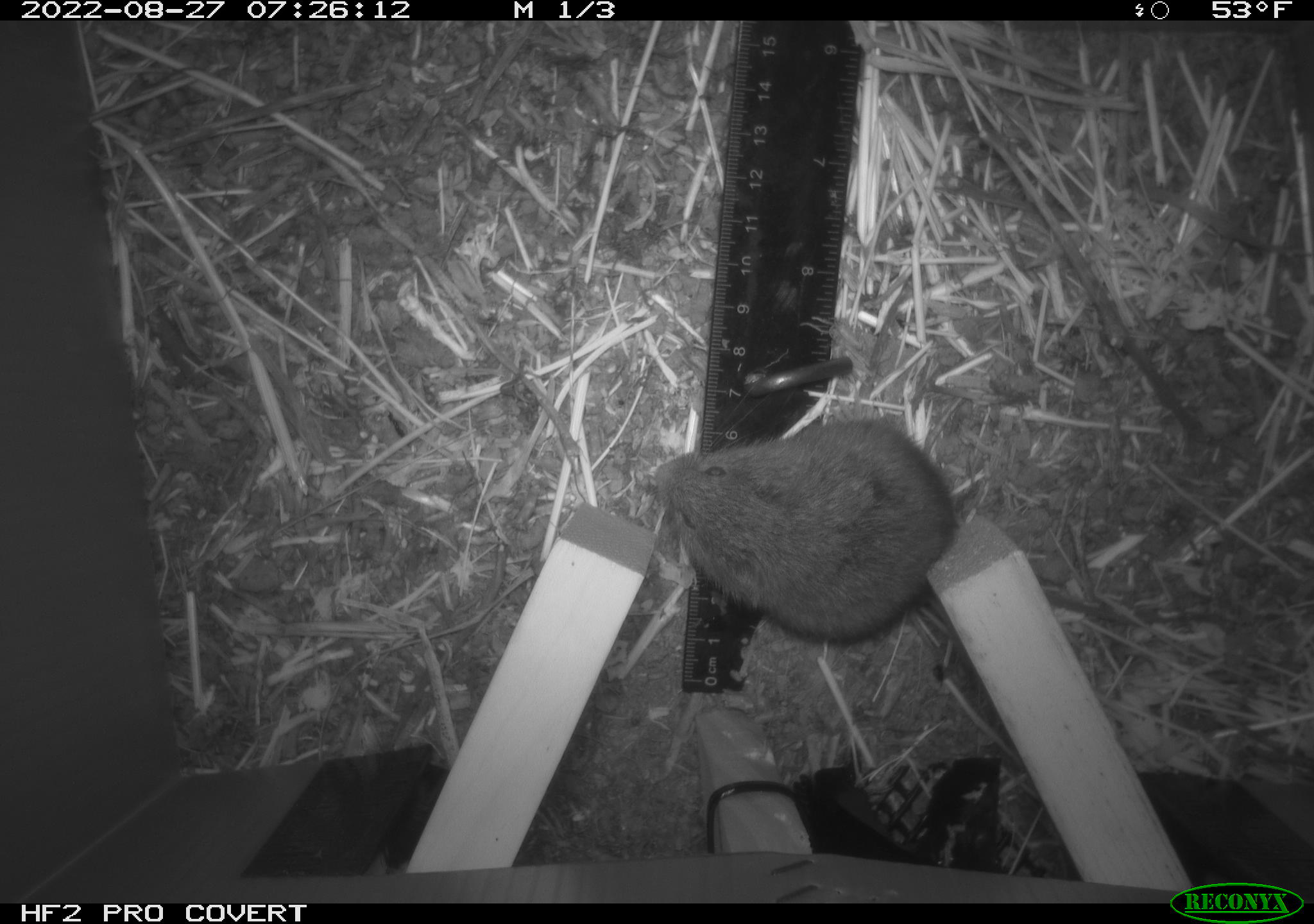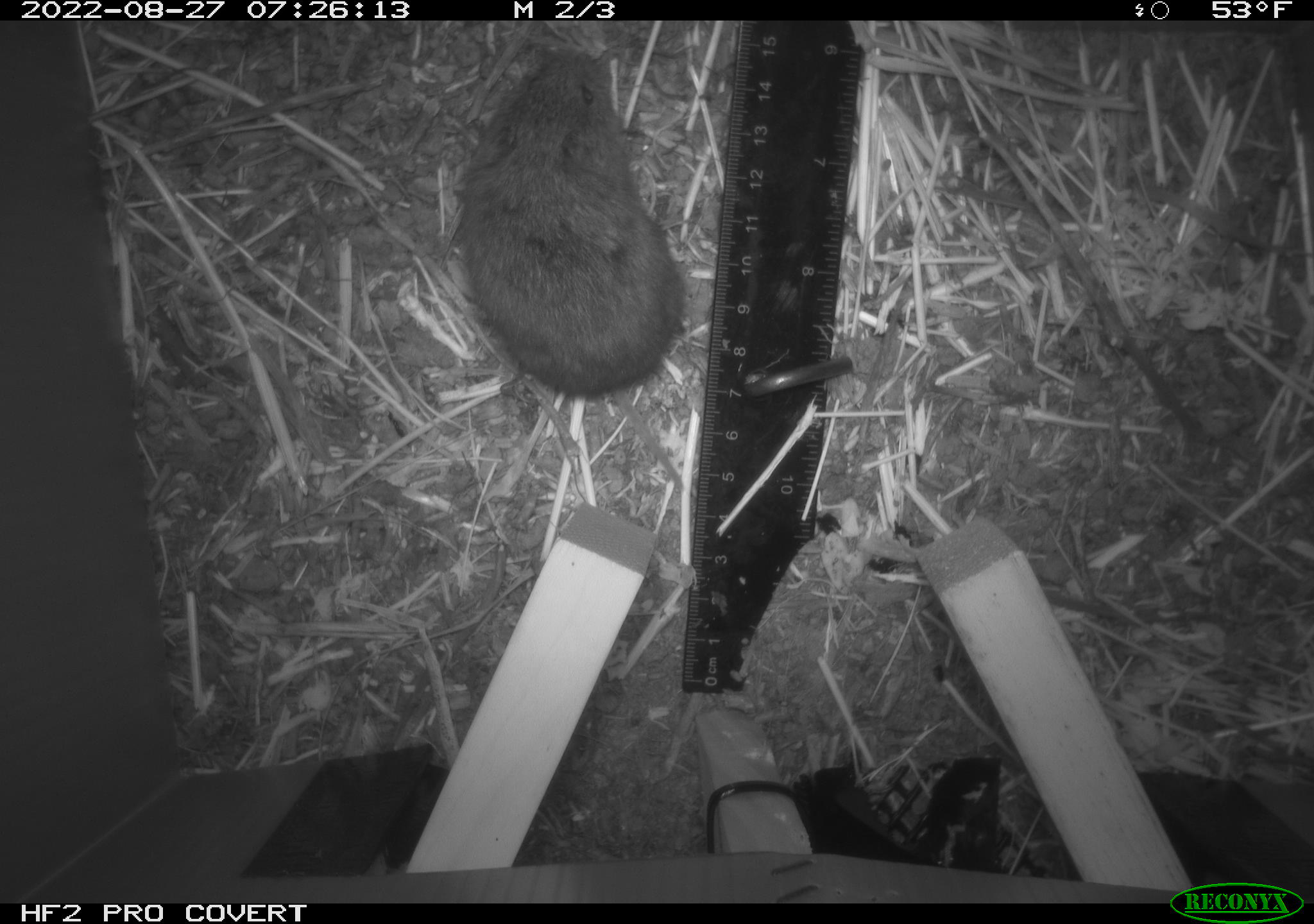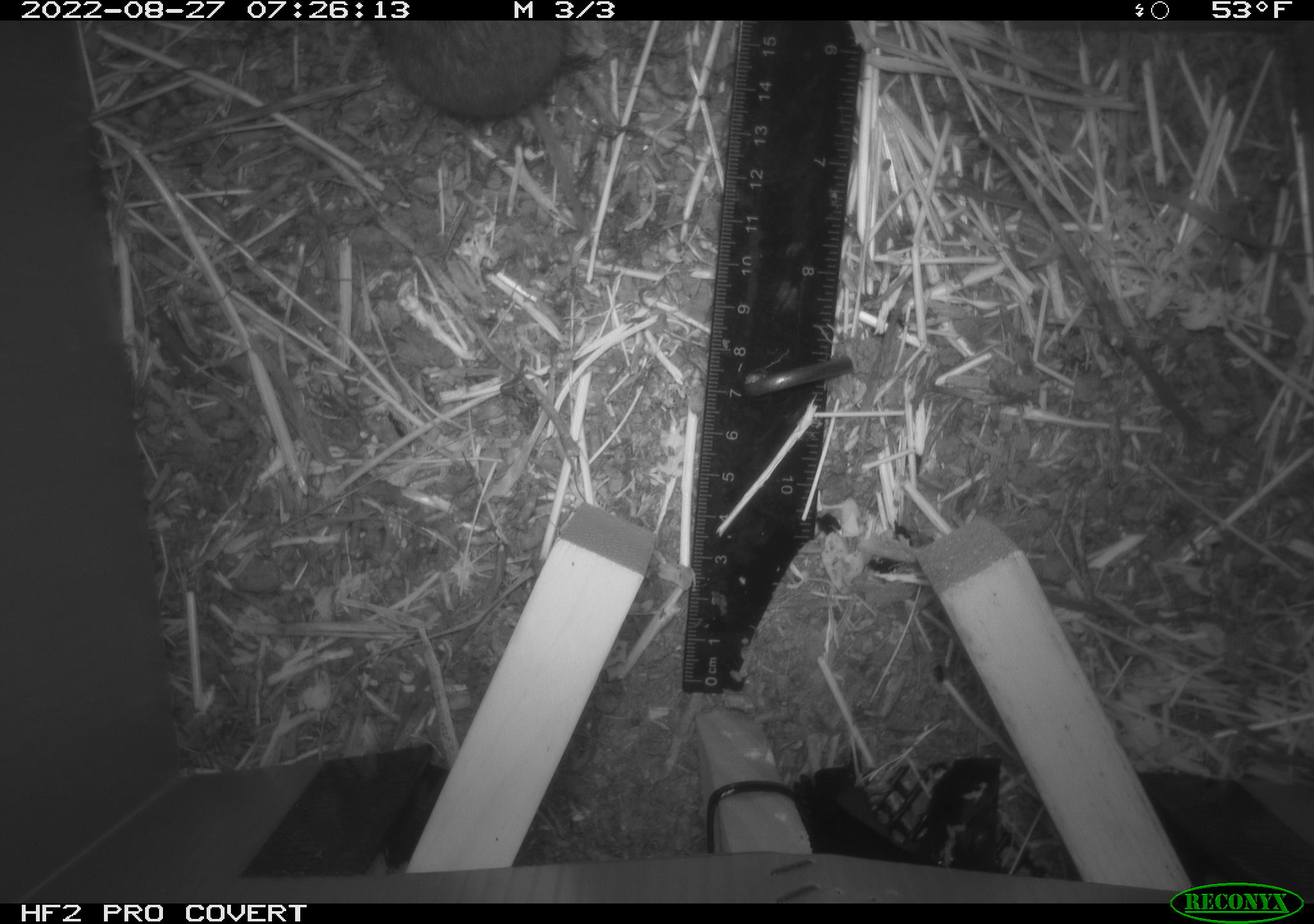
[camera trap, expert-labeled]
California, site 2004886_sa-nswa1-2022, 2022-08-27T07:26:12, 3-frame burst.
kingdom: Animalia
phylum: Chordata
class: Mammalia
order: Rodentia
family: Cricetidae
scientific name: Cricetidae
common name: hamsters, voles, lemmings, and allies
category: cricetidae family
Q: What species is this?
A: Cricetidae family (hamsters, voles, lemmings, and allies) (Cricetidae).